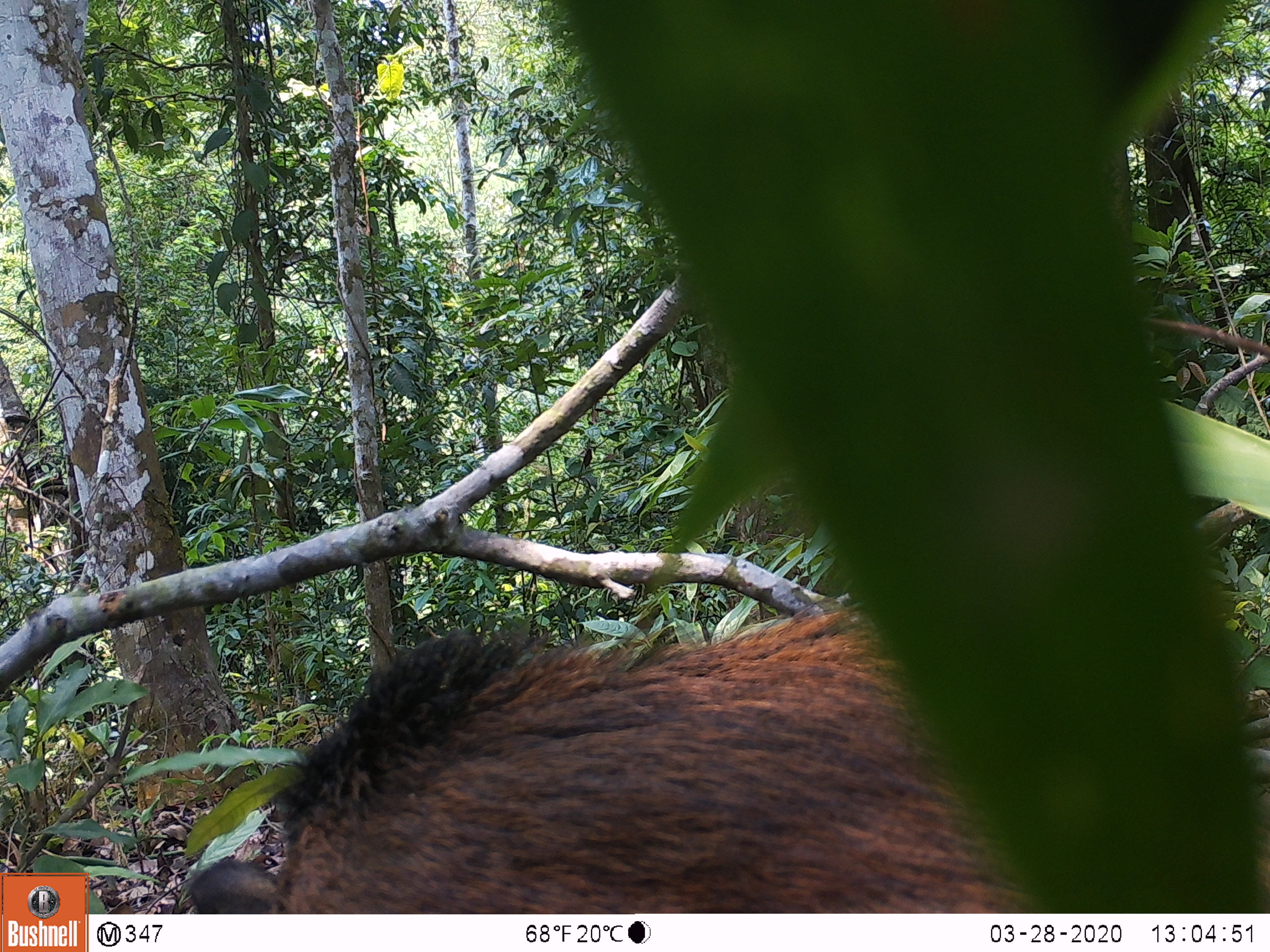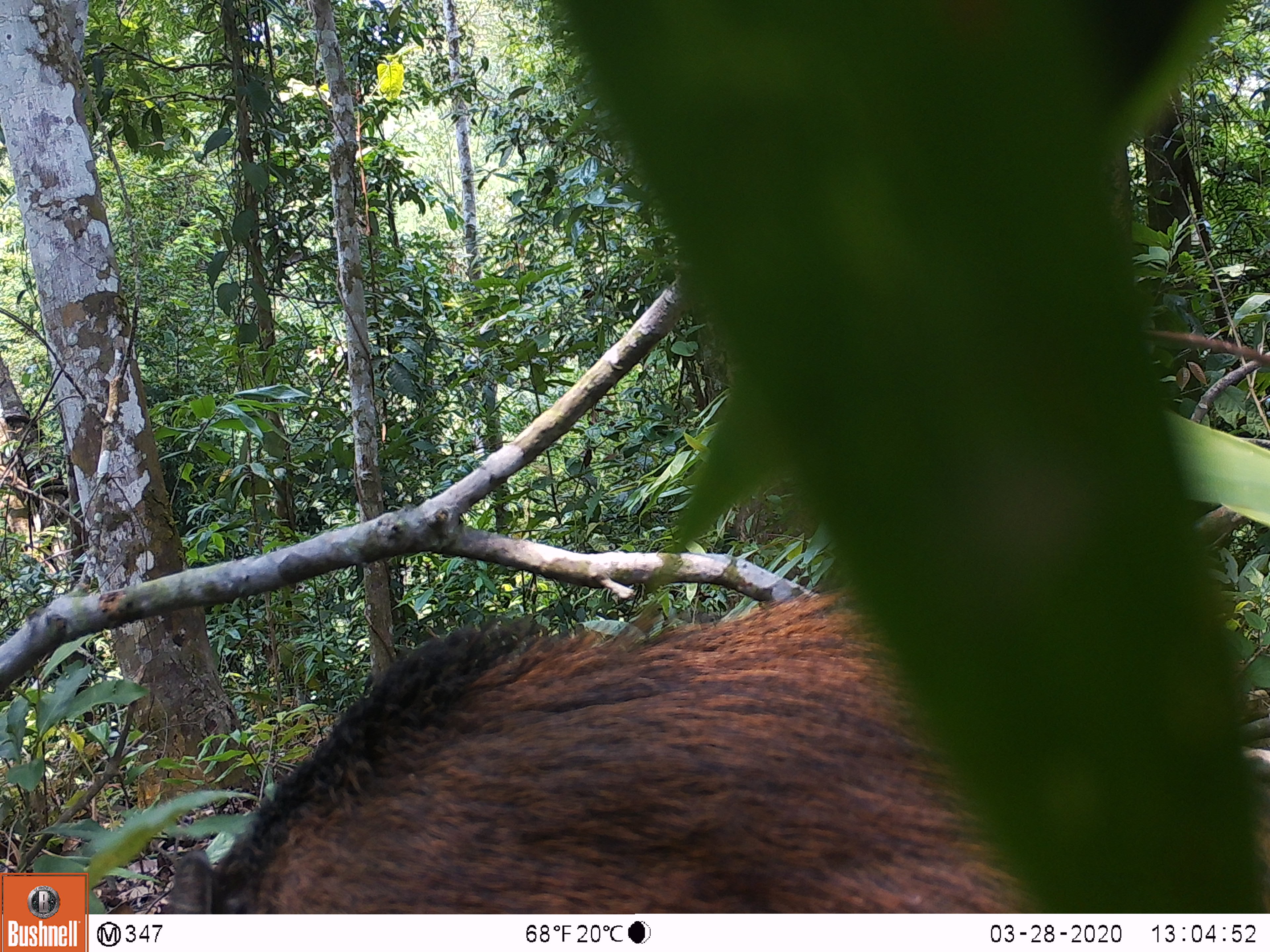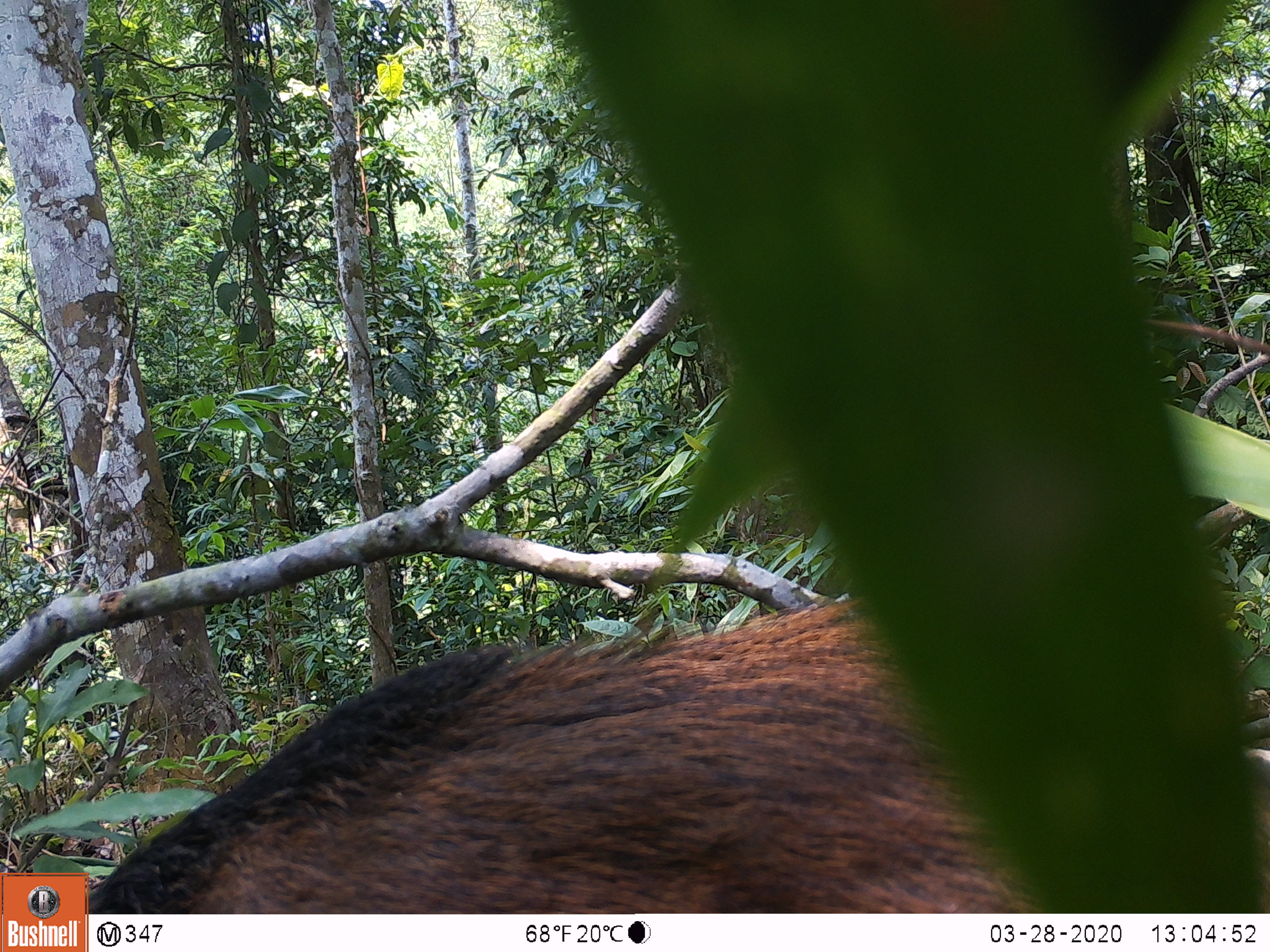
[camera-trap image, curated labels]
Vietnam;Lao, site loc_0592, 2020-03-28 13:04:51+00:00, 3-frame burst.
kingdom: Animalia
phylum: Chordata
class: Mammalia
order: Artiodactyla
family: Suidae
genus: Sus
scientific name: Sus scrofa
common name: eurasian wild pig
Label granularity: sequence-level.